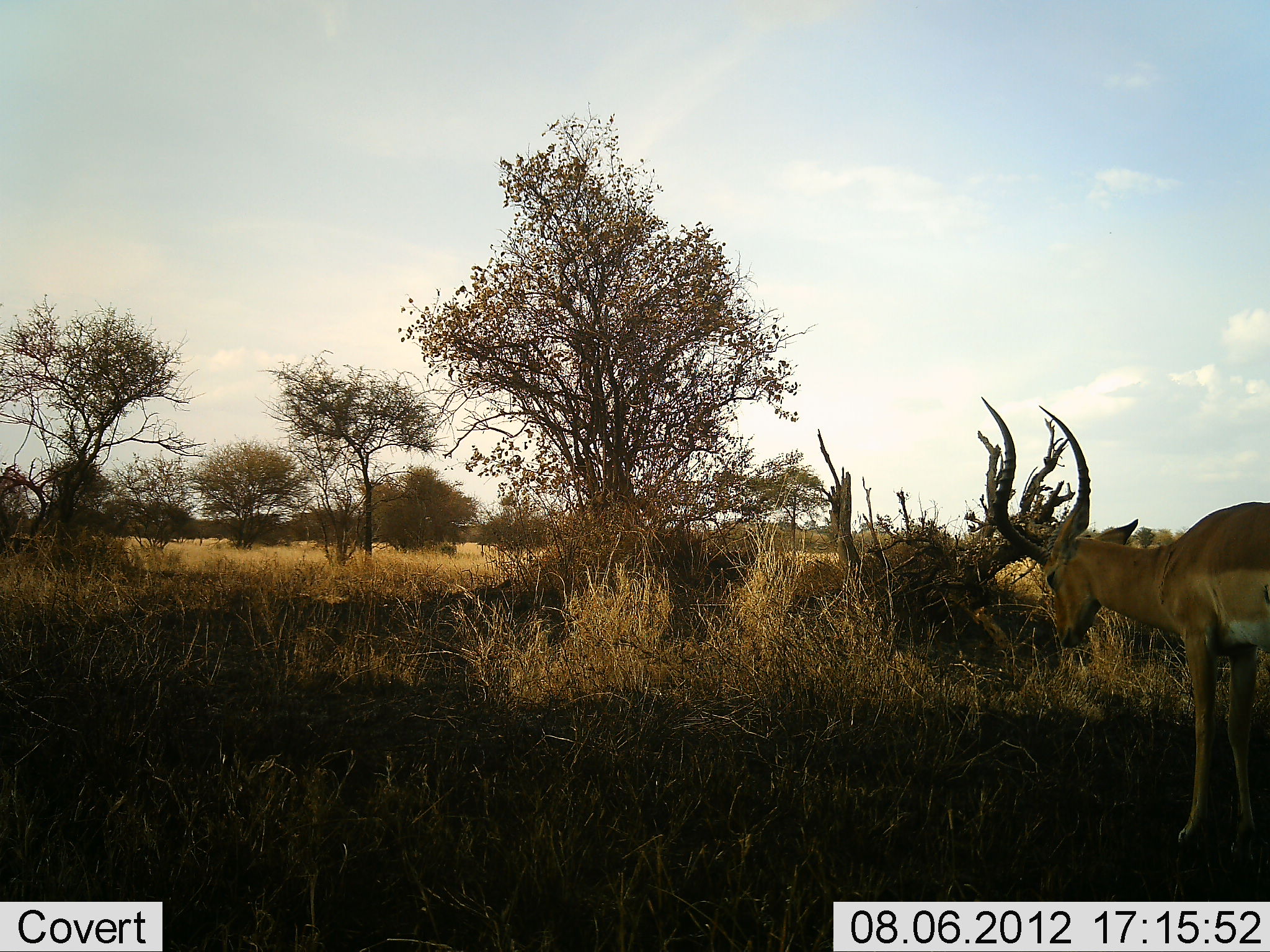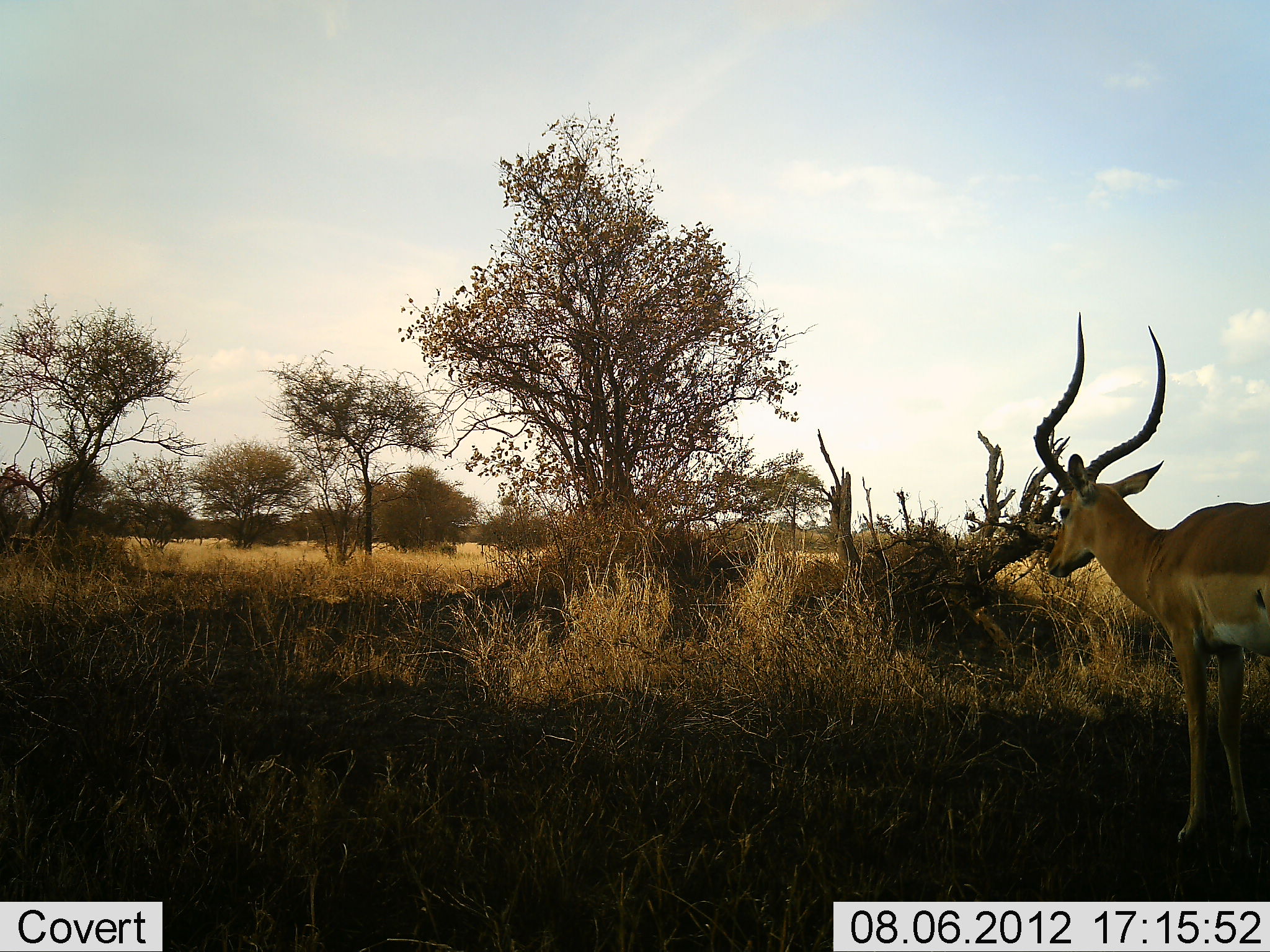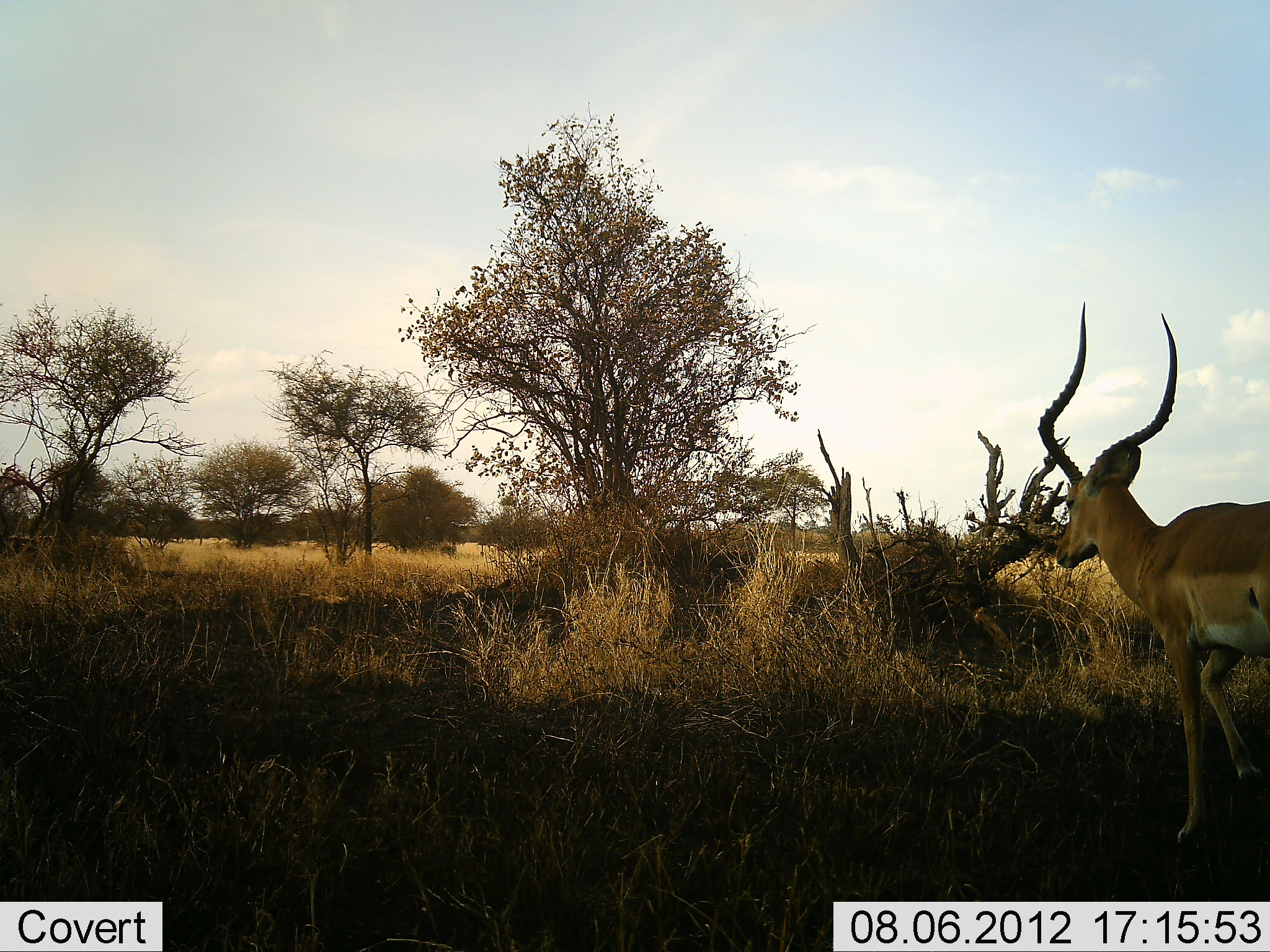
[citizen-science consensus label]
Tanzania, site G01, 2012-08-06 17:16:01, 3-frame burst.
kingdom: Animalia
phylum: Chordata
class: Mammalia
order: Artiodactyla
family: Bovidae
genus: Aepyceros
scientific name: Aepyceros melampus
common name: impala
Impala (Aepyceros melampus), count 1. Behavior (volunteer vote fractions): standing 100%, resting 0%, moving 10%, interacting 0%. Young present (vote fraction): 0%. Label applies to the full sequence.